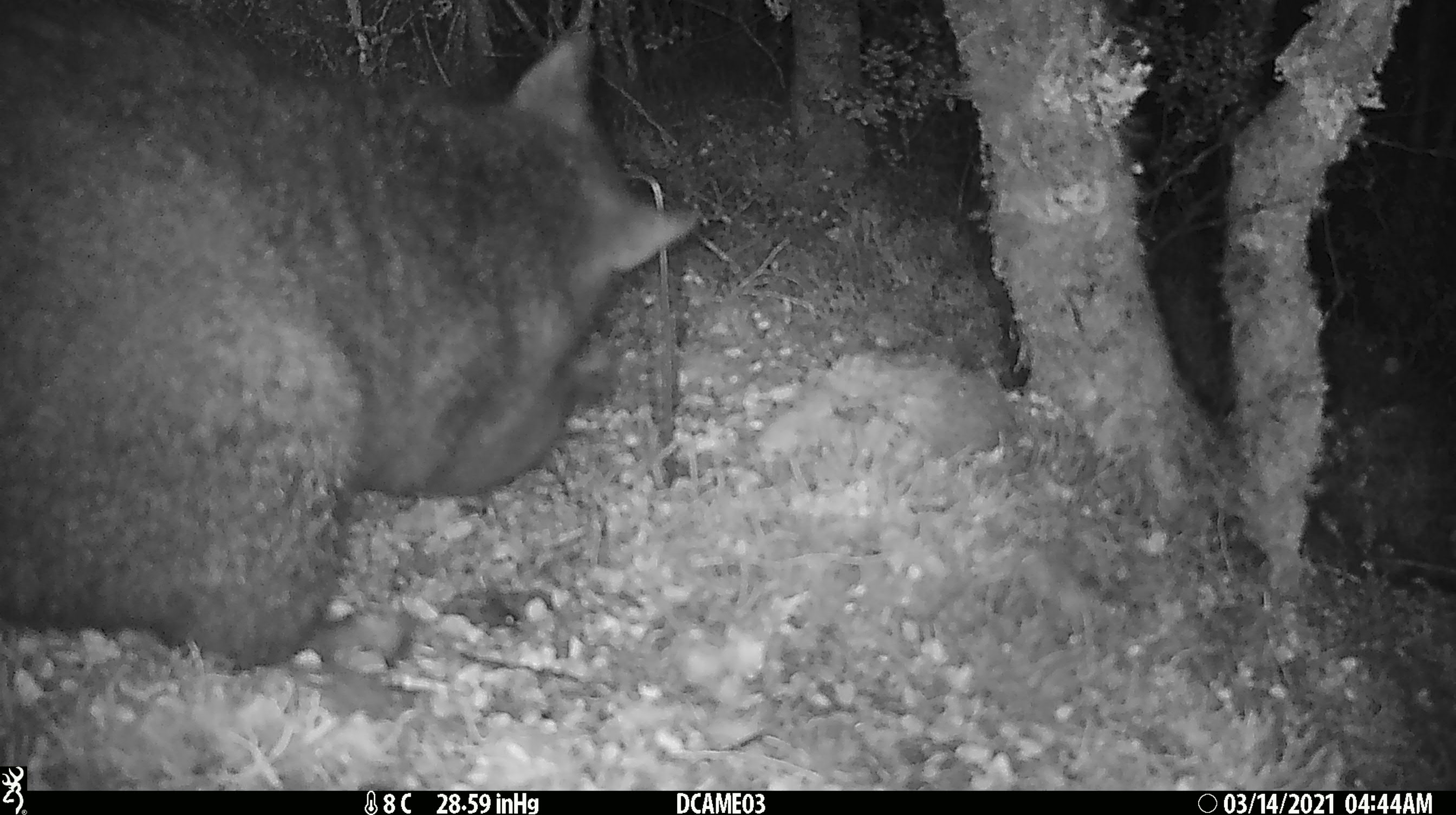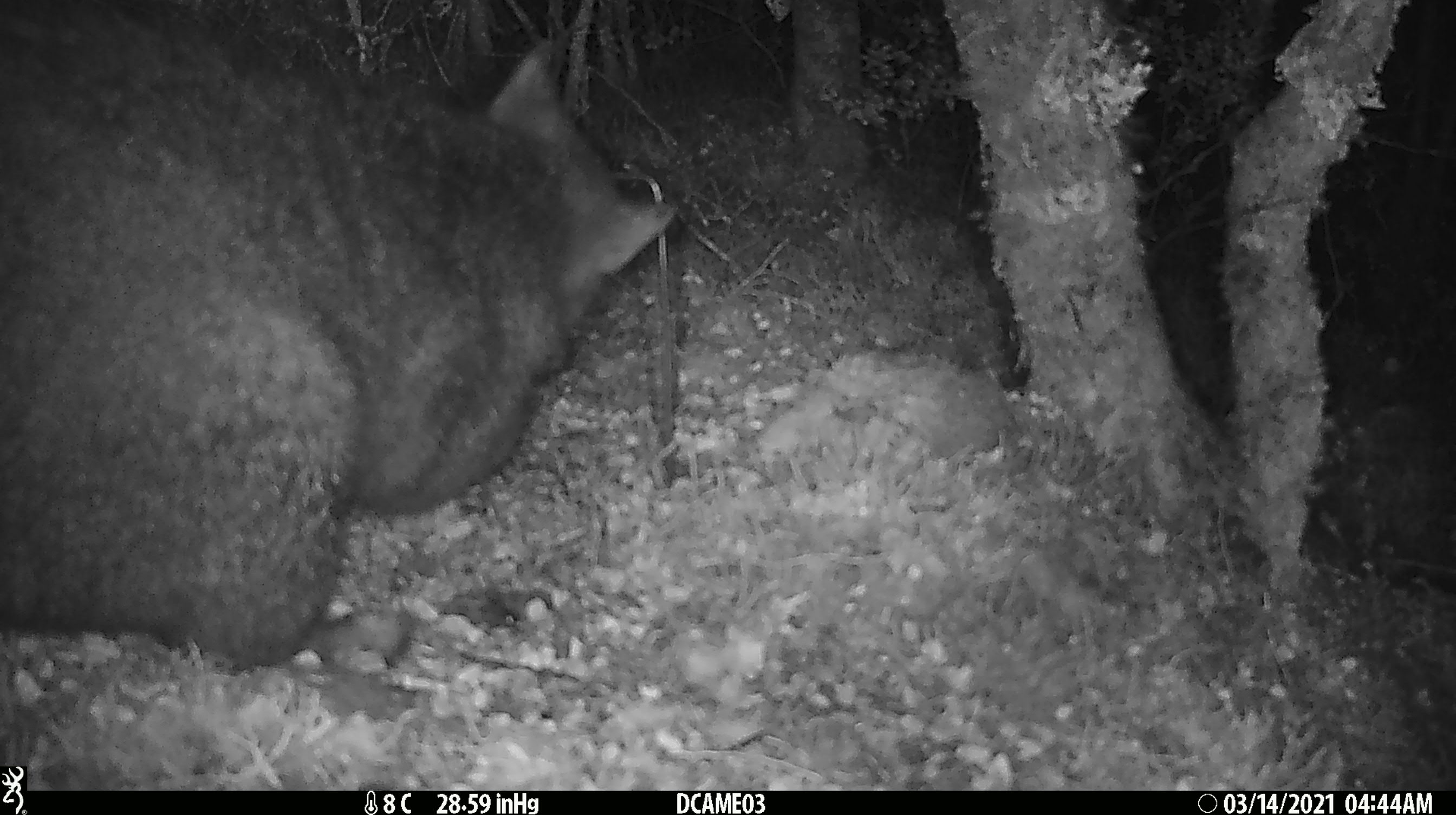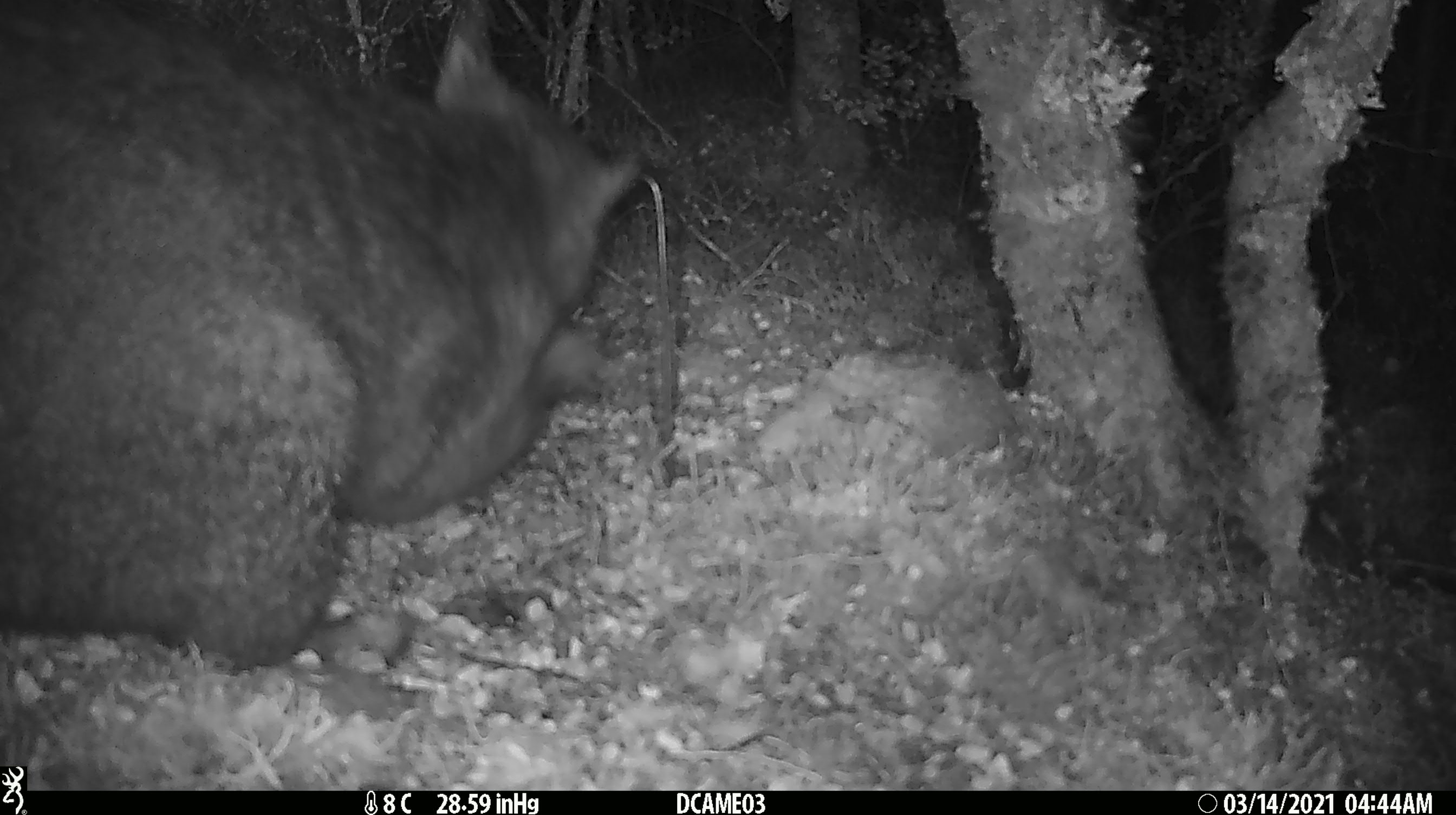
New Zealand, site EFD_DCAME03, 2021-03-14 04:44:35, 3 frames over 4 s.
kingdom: Animalia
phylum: Chordata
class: Mammalia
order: Diprotodontia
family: Phalangeridae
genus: Trichosurus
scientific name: Trichosurus vulpecula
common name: common brushtail possum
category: possum